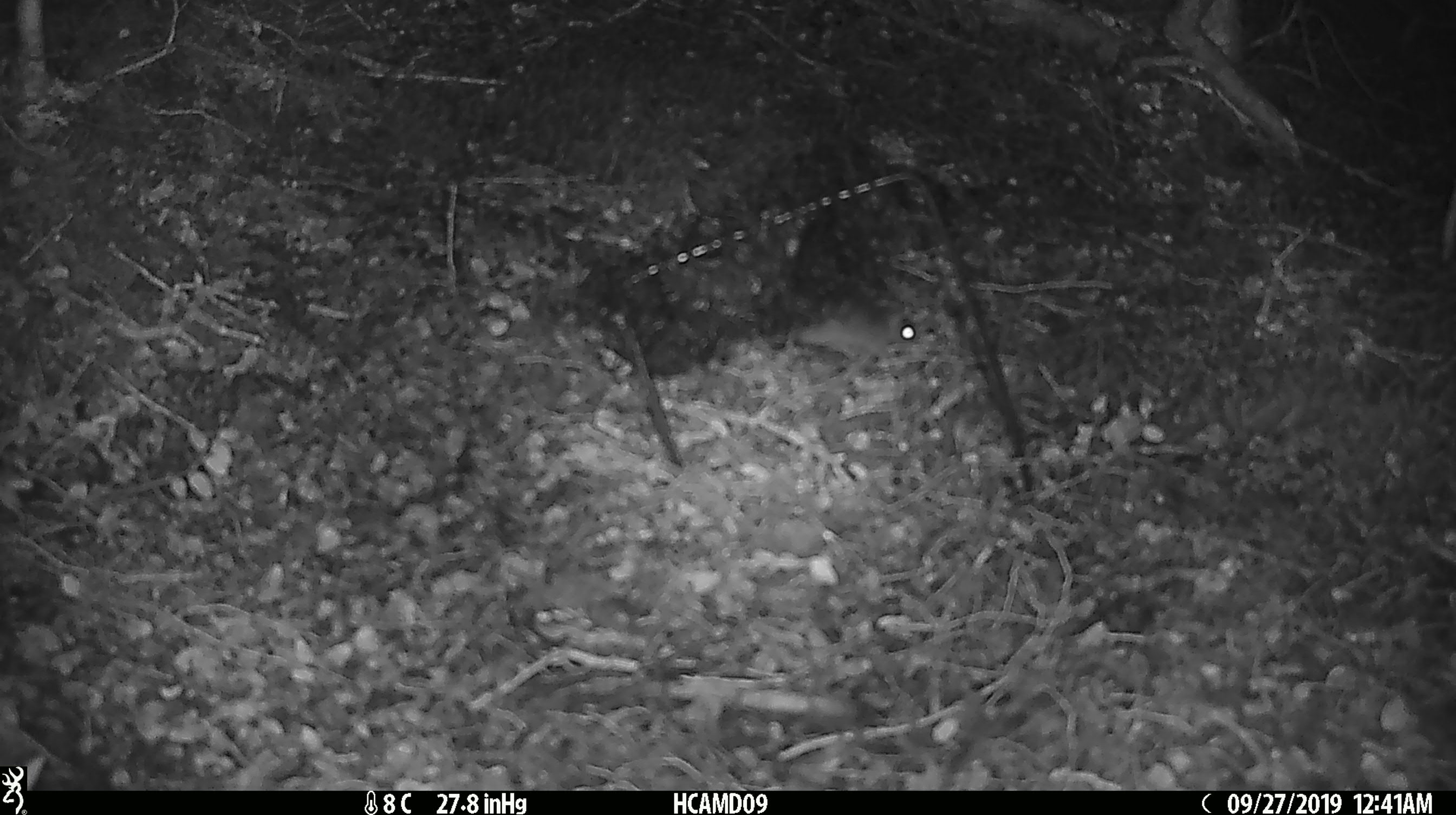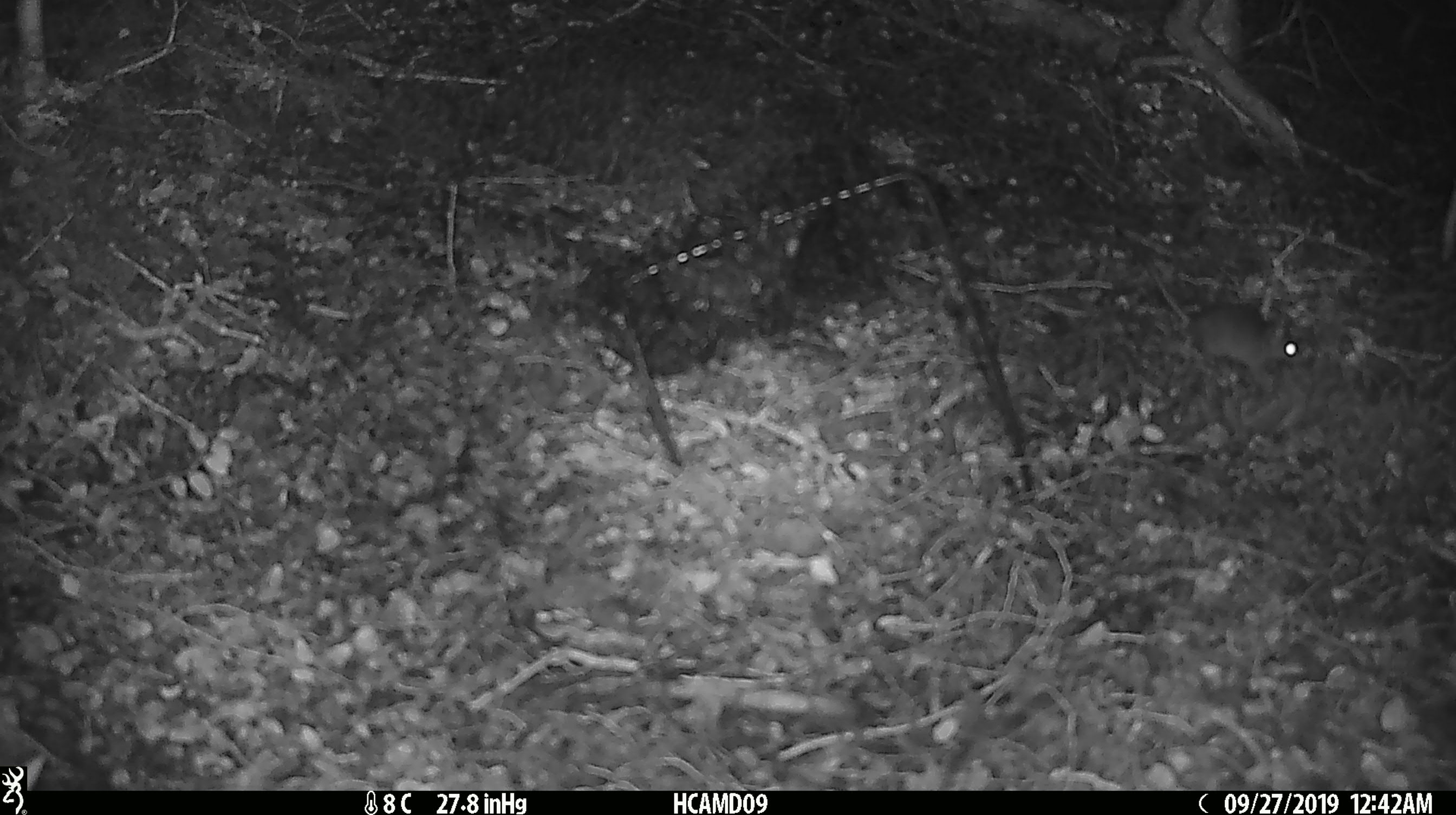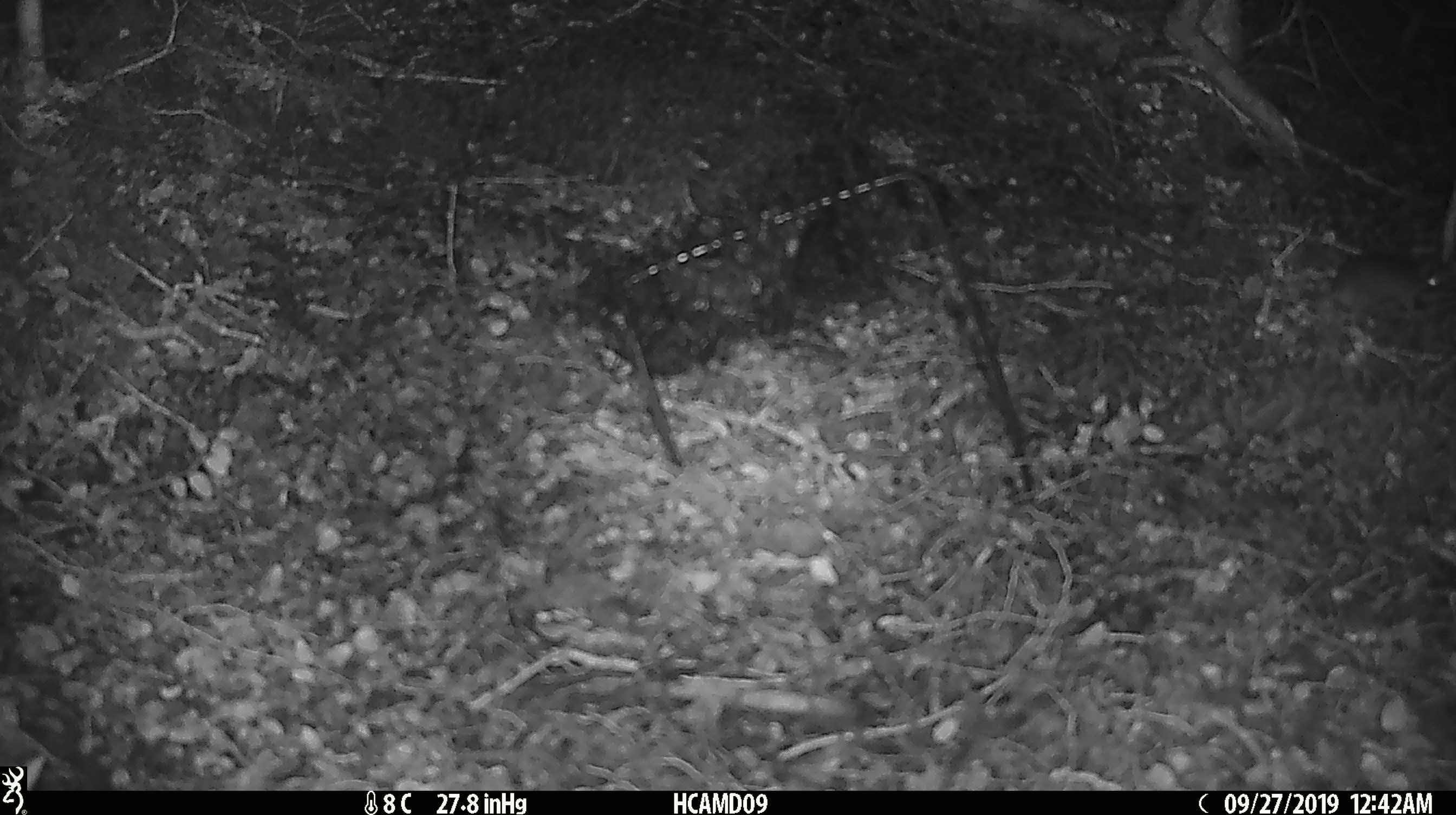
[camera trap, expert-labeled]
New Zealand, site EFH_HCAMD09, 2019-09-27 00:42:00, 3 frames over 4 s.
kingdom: Animalia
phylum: Chordata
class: Mammalia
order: Rodentia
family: Muridae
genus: Mus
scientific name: Mus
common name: mouse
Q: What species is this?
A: Mouse (Mus).